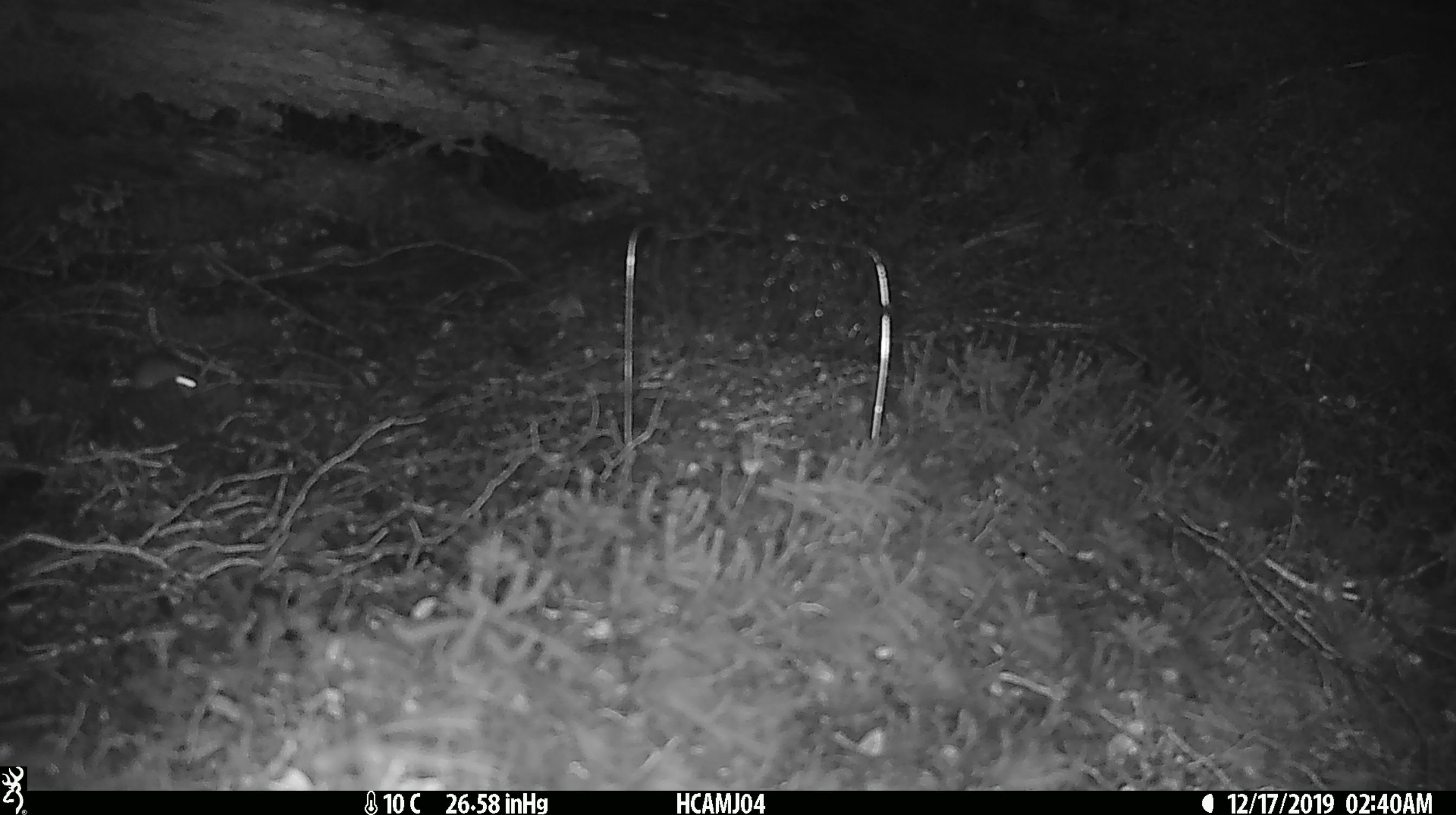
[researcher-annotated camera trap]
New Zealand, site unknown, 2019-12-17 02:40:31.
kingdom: Animalia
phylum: Chordata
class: Mammalia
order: Rodentia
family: Muridae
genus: Mus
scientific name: Mus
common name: mouse